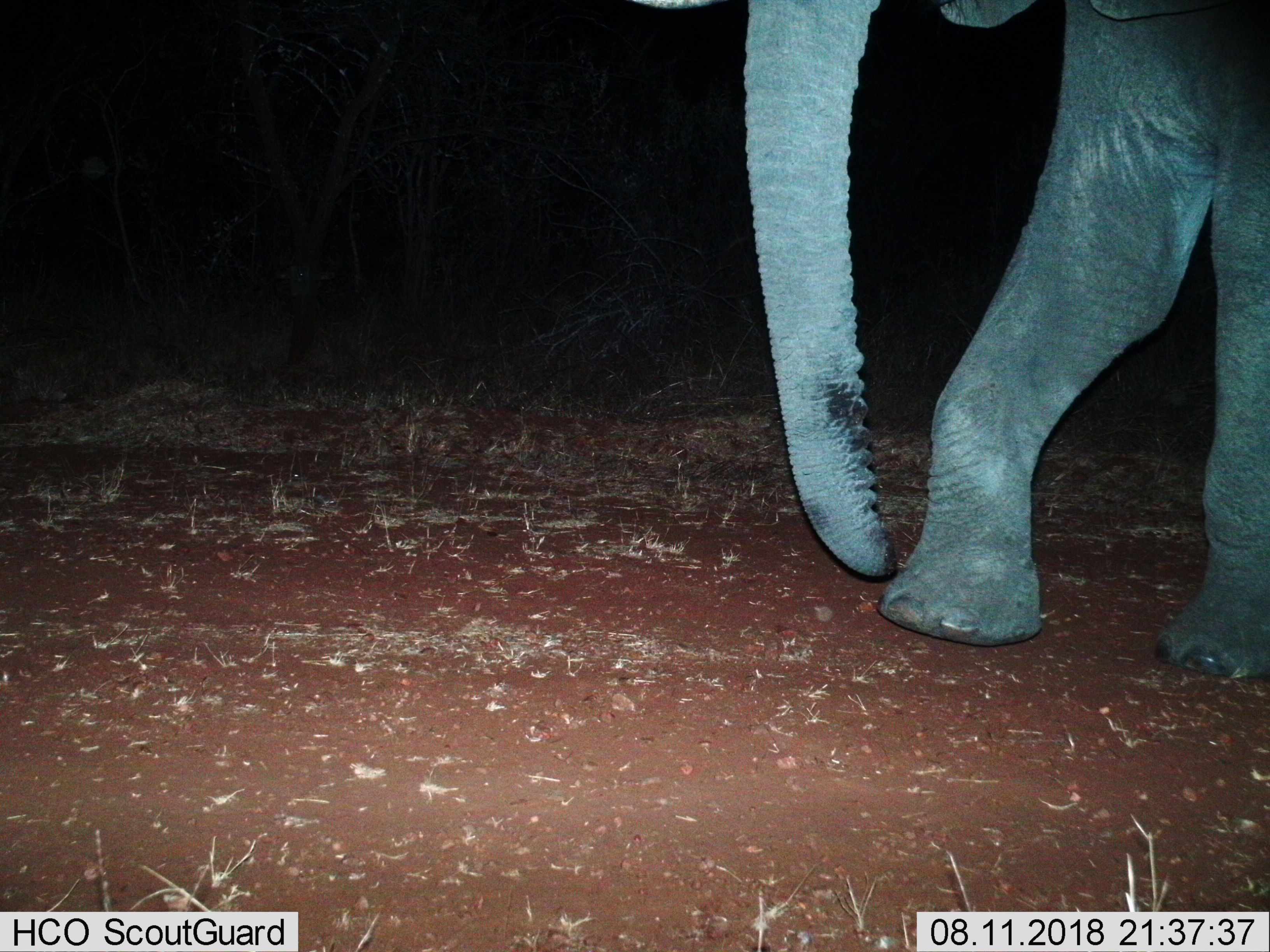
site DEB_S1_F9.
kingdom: Animalia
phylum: Chordata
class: Mammalia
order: Proboscidea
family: Elephantidae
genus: Loxodonta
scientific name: Loxodonta africana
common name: african bush elephant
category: elephant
Elephant (african bush elephant) (Loxodonta africana), count 1. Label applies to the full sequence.